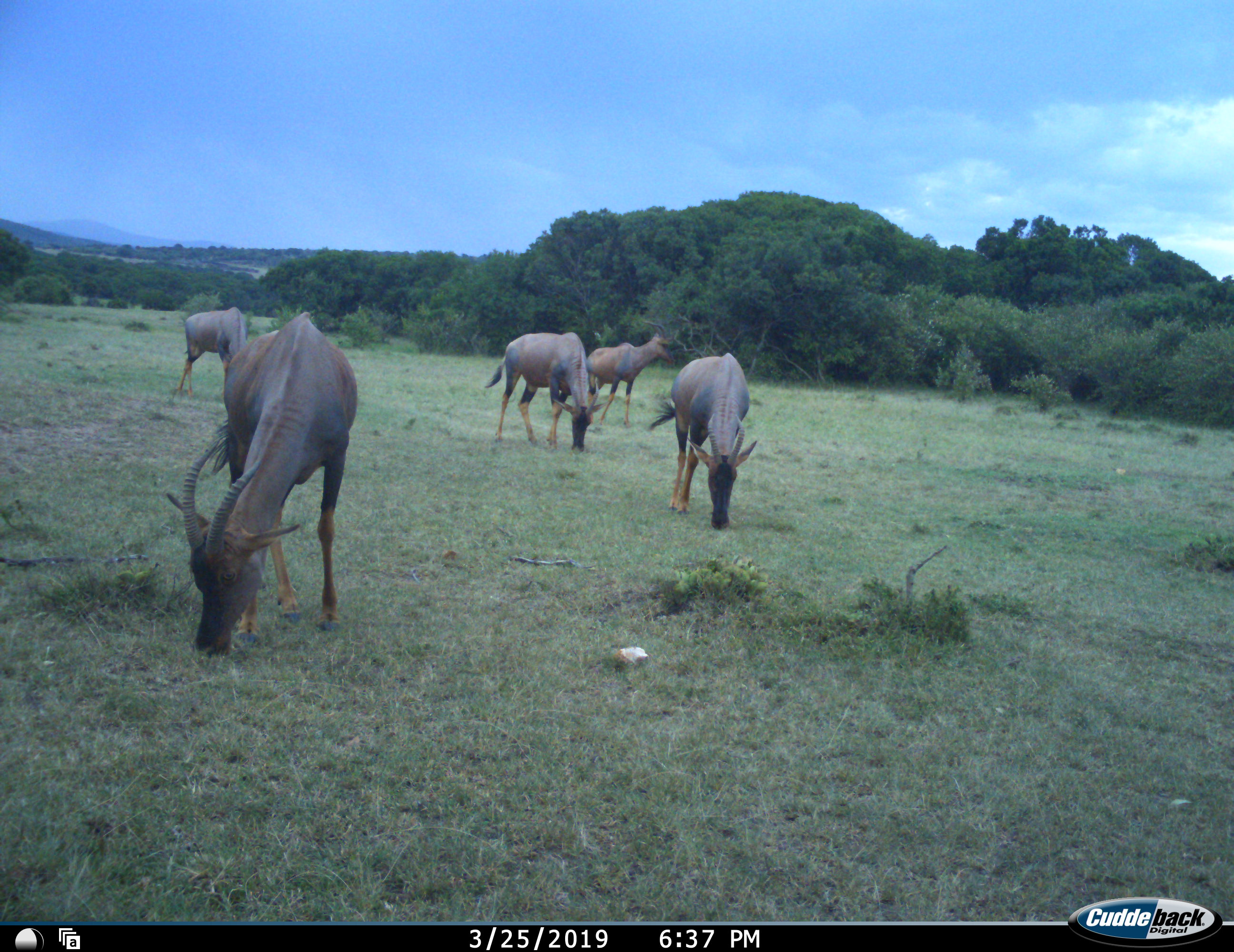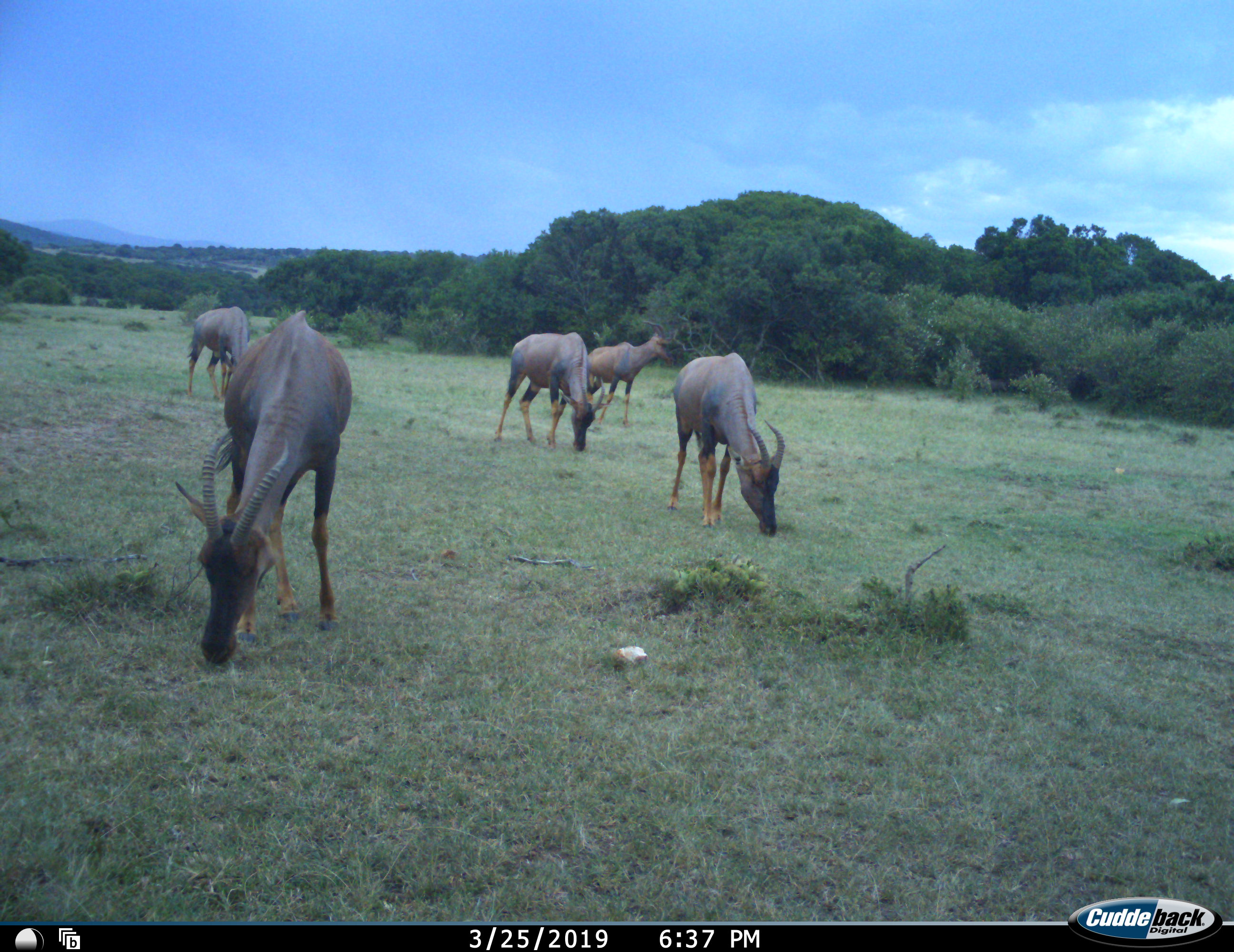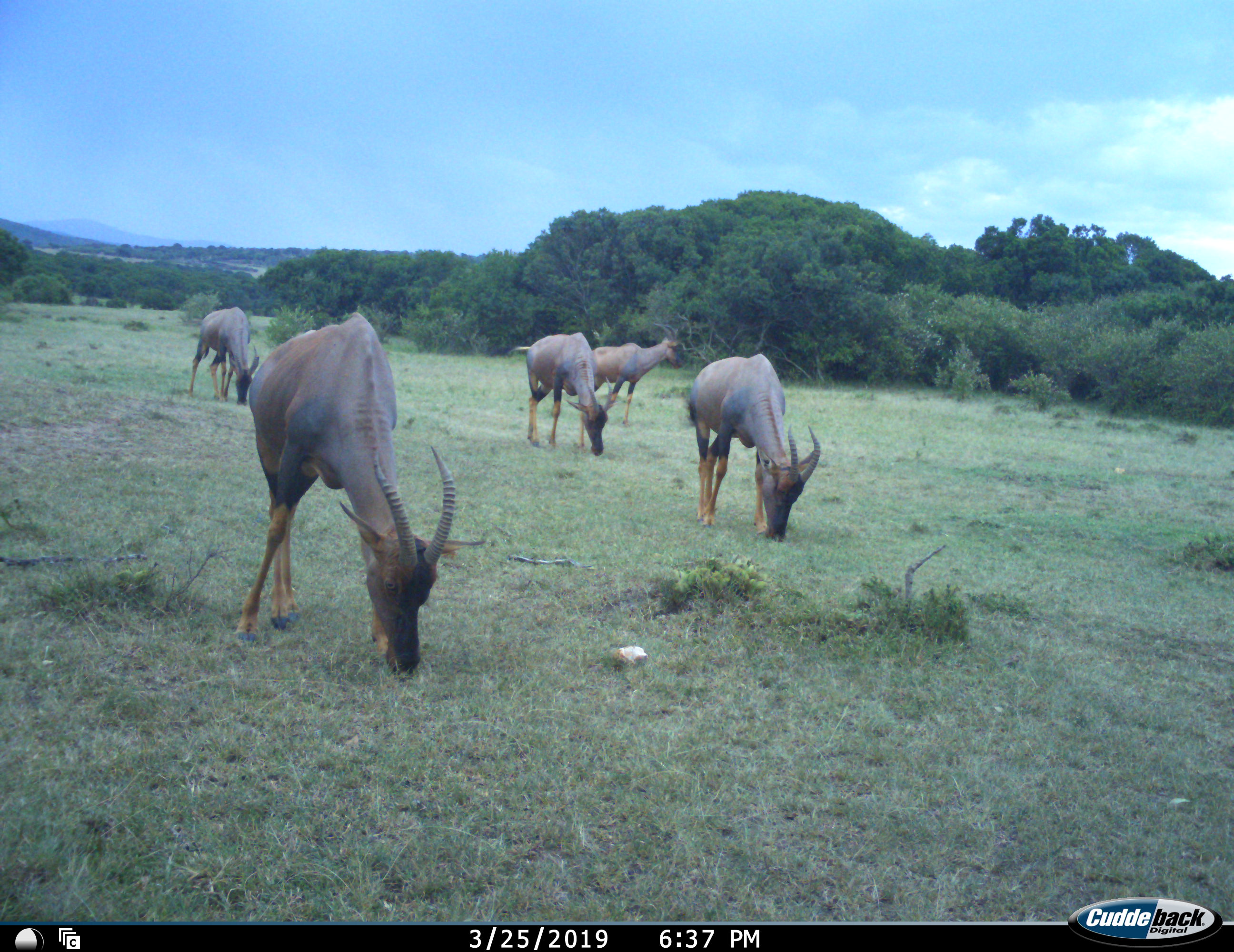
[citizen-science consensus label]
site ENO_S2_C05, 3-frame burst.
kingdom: Animalia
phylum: Chordata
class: Mammalia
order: Artiodactyla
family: Bovidae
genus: Damaliscus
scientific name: Damaliscus lunatus jimela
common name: topi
Topi (Damaliscus lunatus jimela), count 5. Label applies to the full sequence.